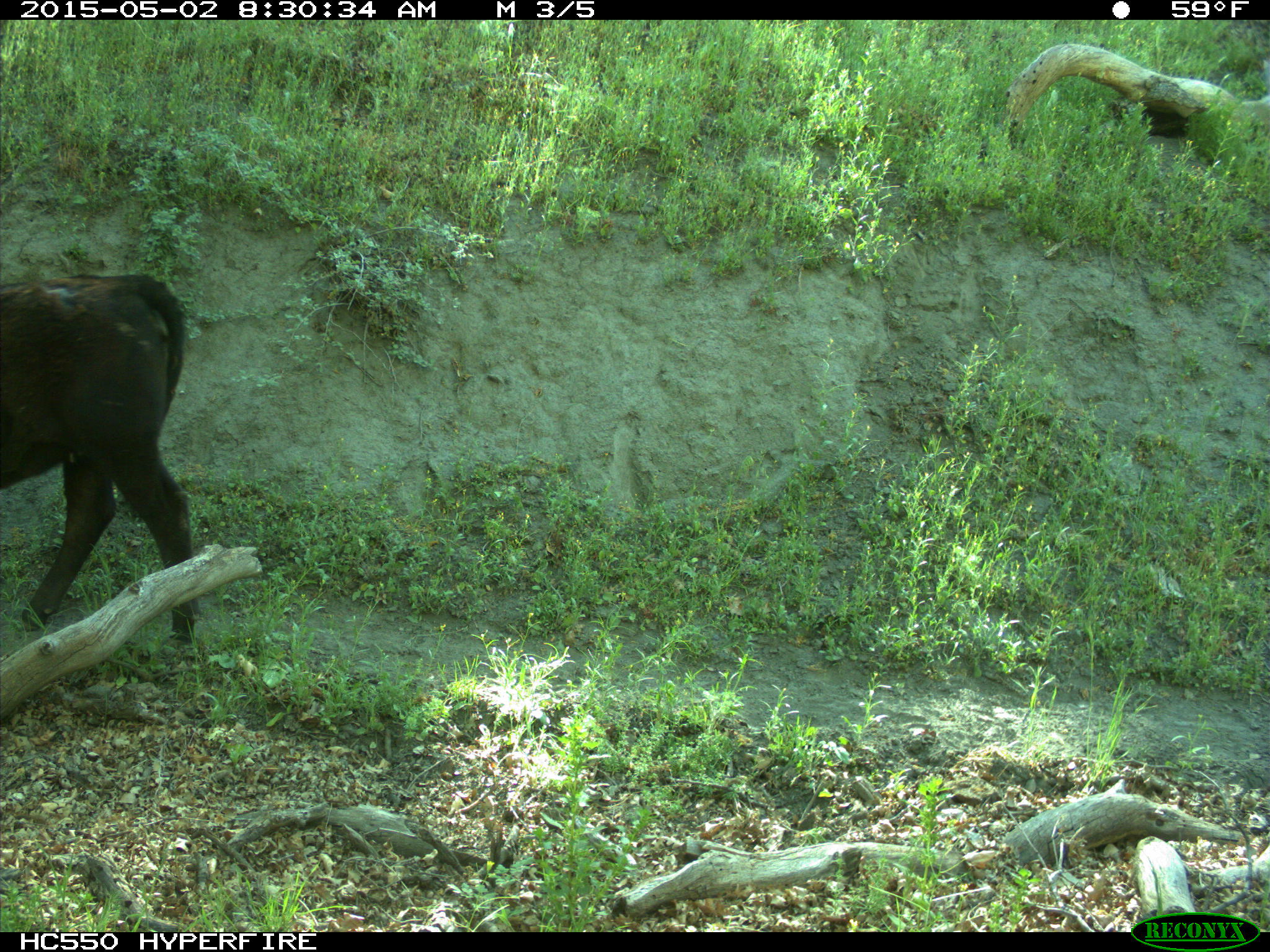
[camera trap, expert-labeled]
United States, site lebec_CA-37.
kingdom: Animalia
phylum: Chordata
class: Mammalia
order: Artiodactyla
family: Bovidae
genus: Bos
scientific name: Bos taurus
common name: domestic cow